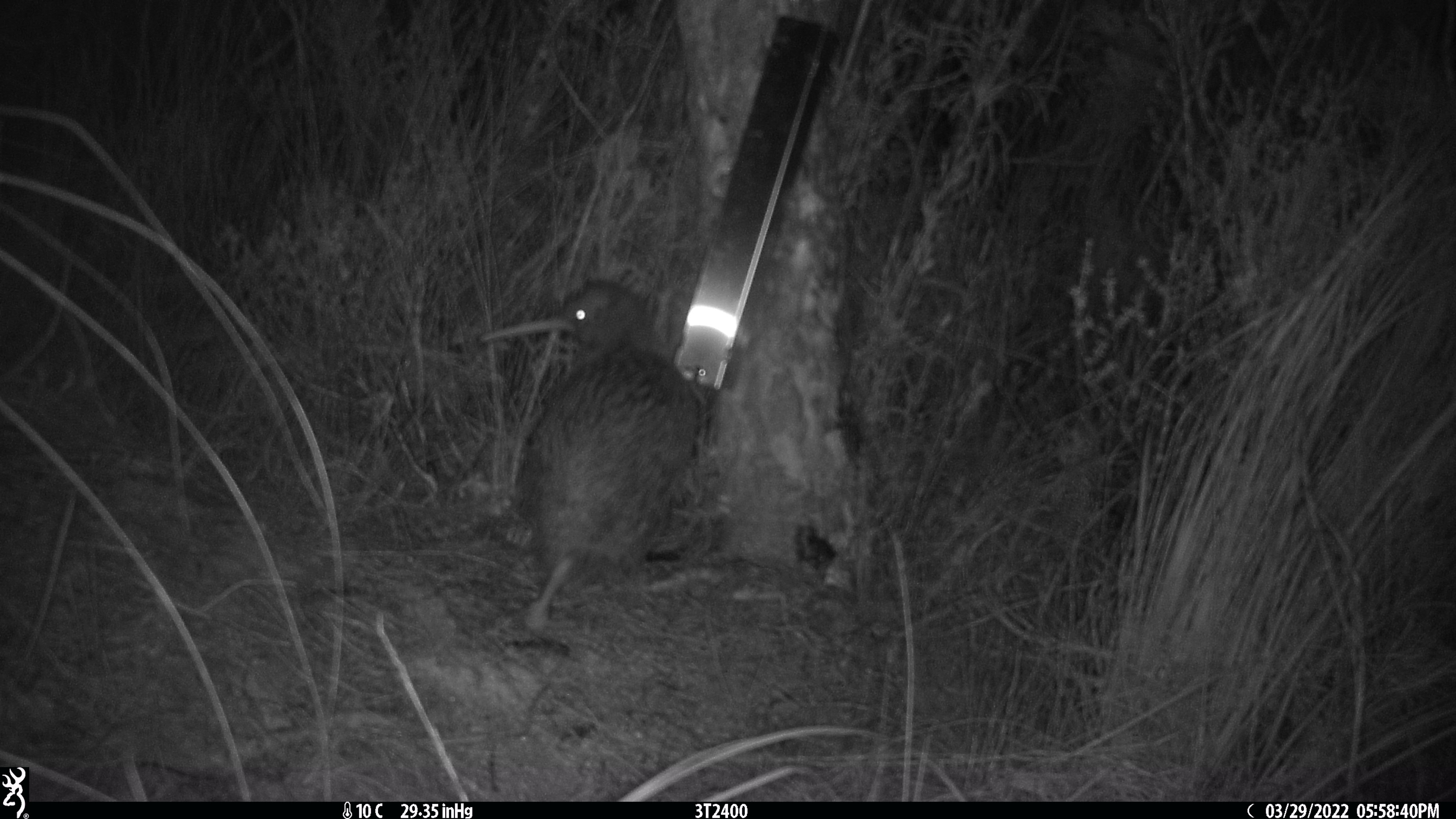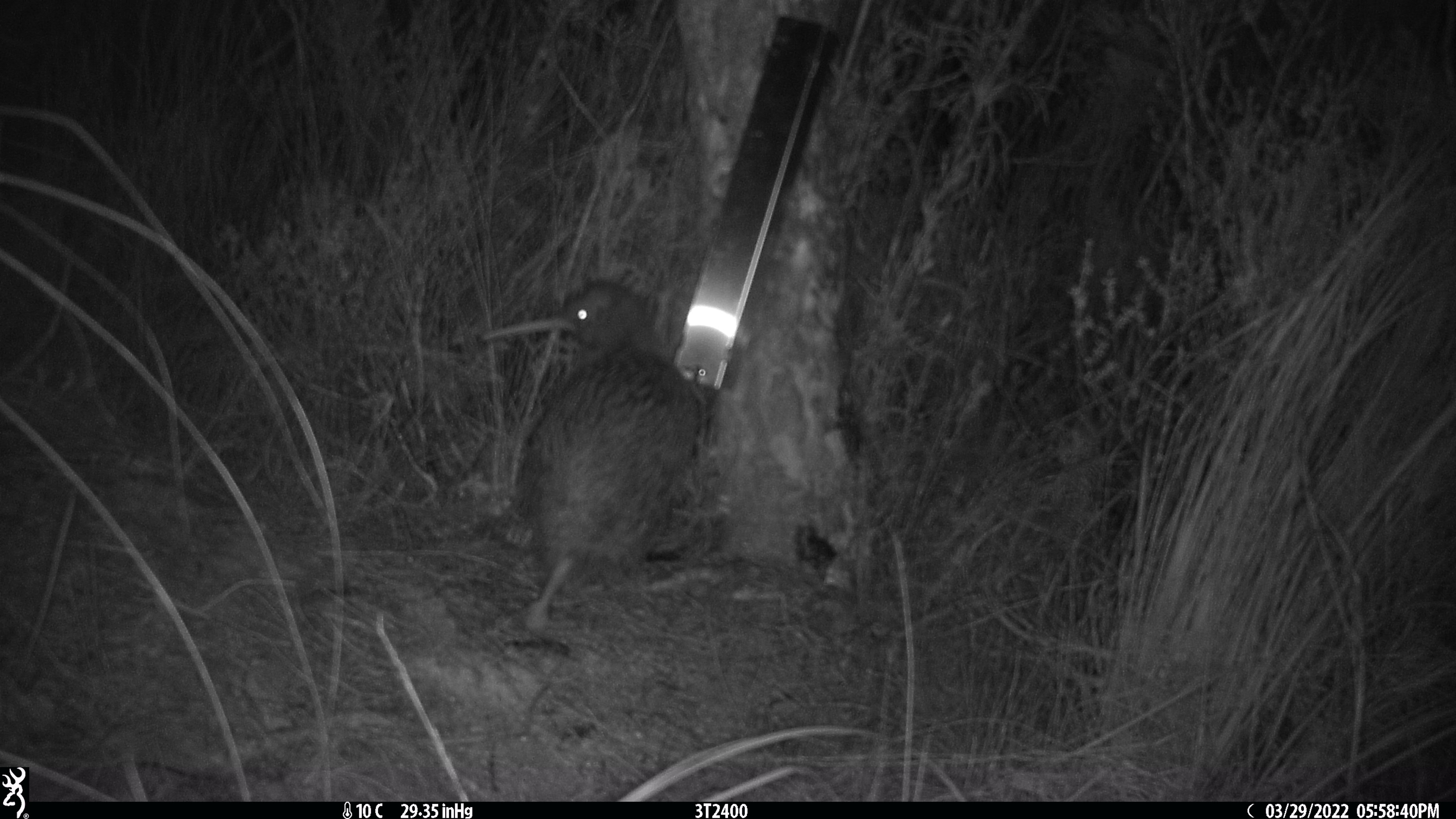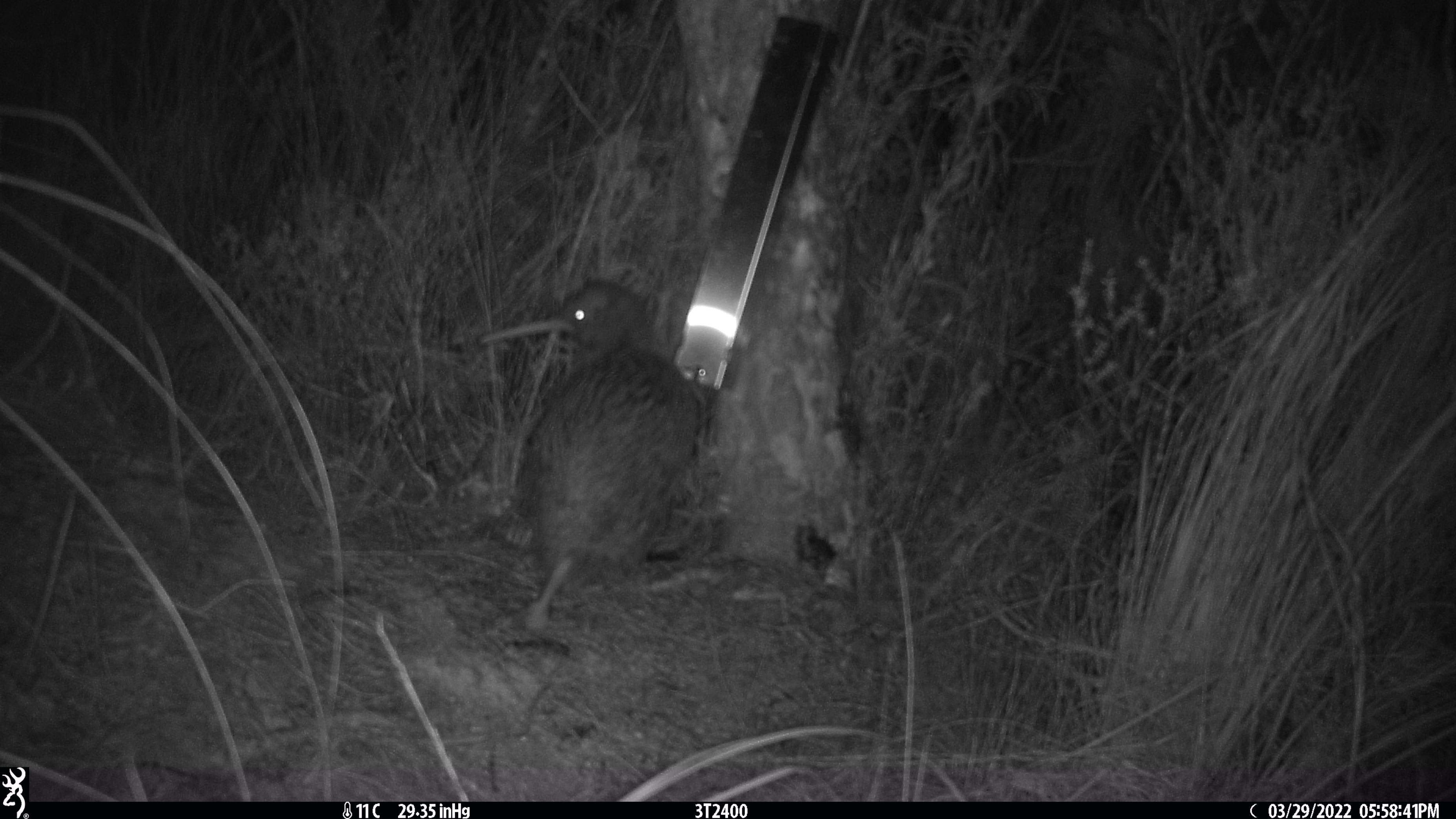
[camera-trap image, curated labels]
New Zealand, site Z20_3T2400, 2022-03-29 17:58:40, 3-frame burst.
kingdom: Animalia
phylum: Chordata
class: Aves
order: Apterygiformes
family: Apterygidae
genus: Apteryx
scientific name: Apteryx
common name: kiwi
Kiwi (Apteryx).